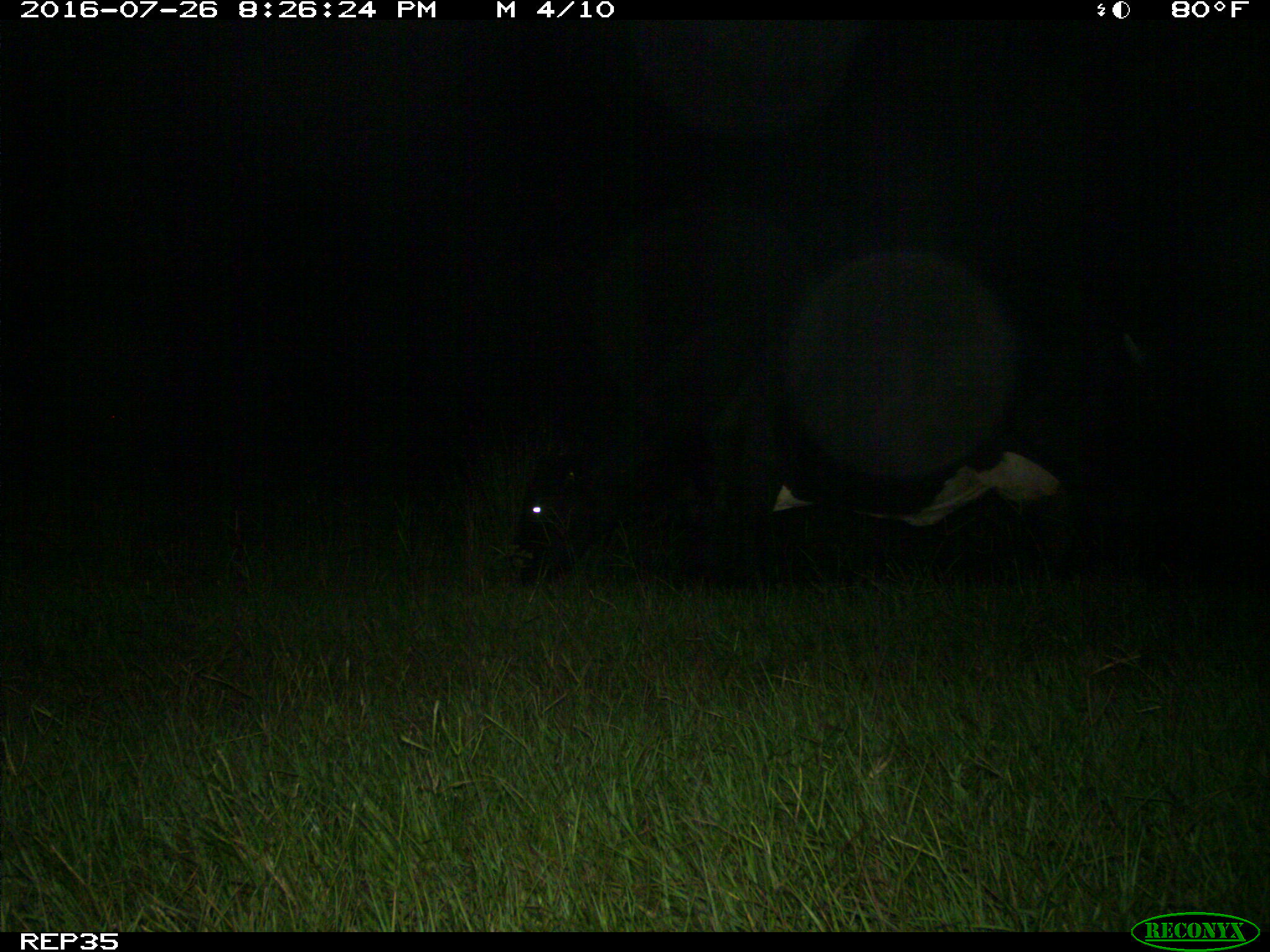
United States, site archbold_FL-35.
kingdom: Animalia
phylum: Chordata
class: Mammalia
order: Artiodactyla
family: Bovidae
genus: Bos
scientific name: Bos taurus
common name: domestic cow